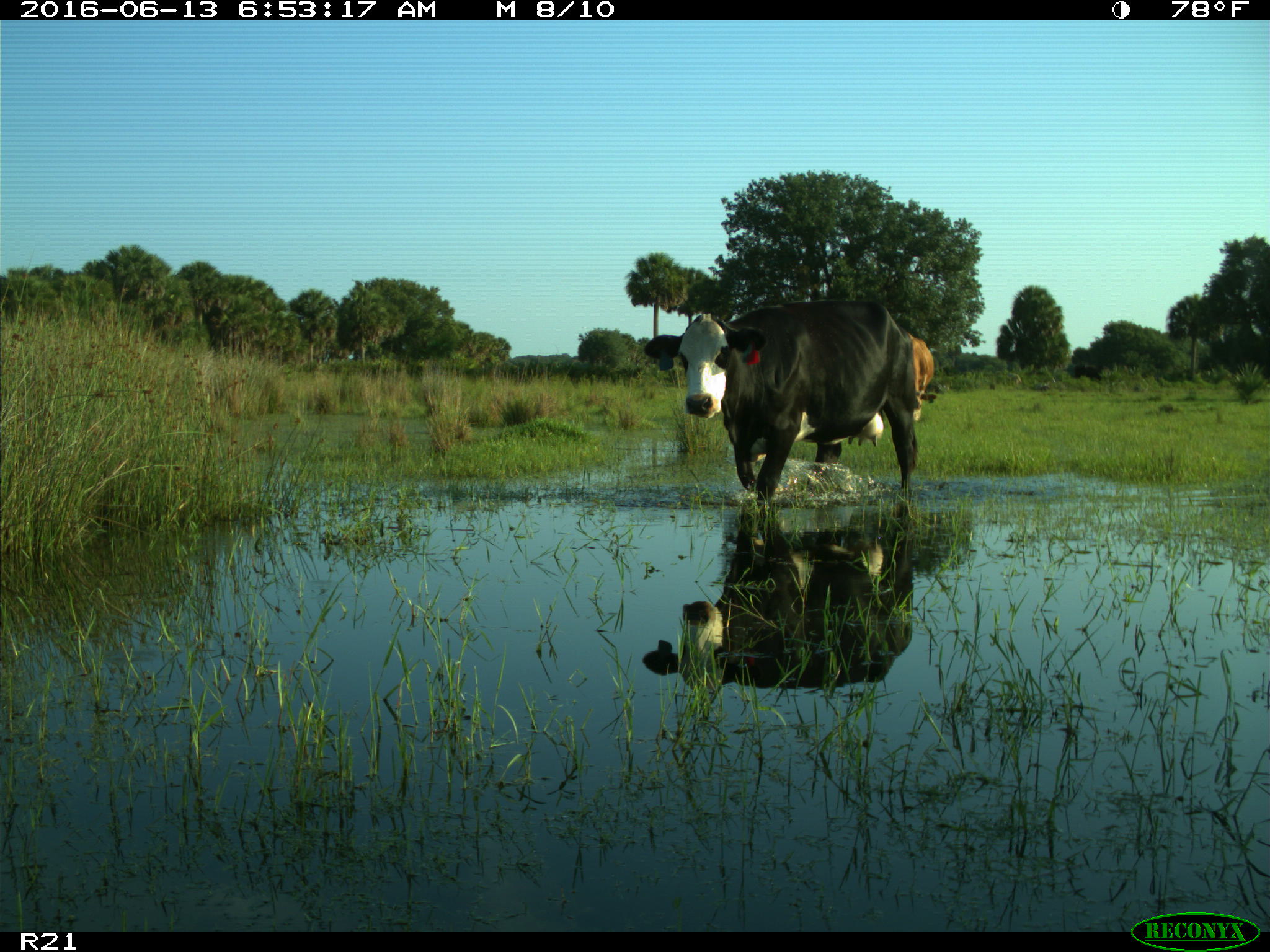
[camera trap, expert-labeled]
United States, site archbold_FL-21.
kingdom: Animalia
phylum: Chordata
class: Mammalia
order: Artiodactyla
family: Bovidae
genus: Bos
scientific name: Bos taurus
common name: domestic cow